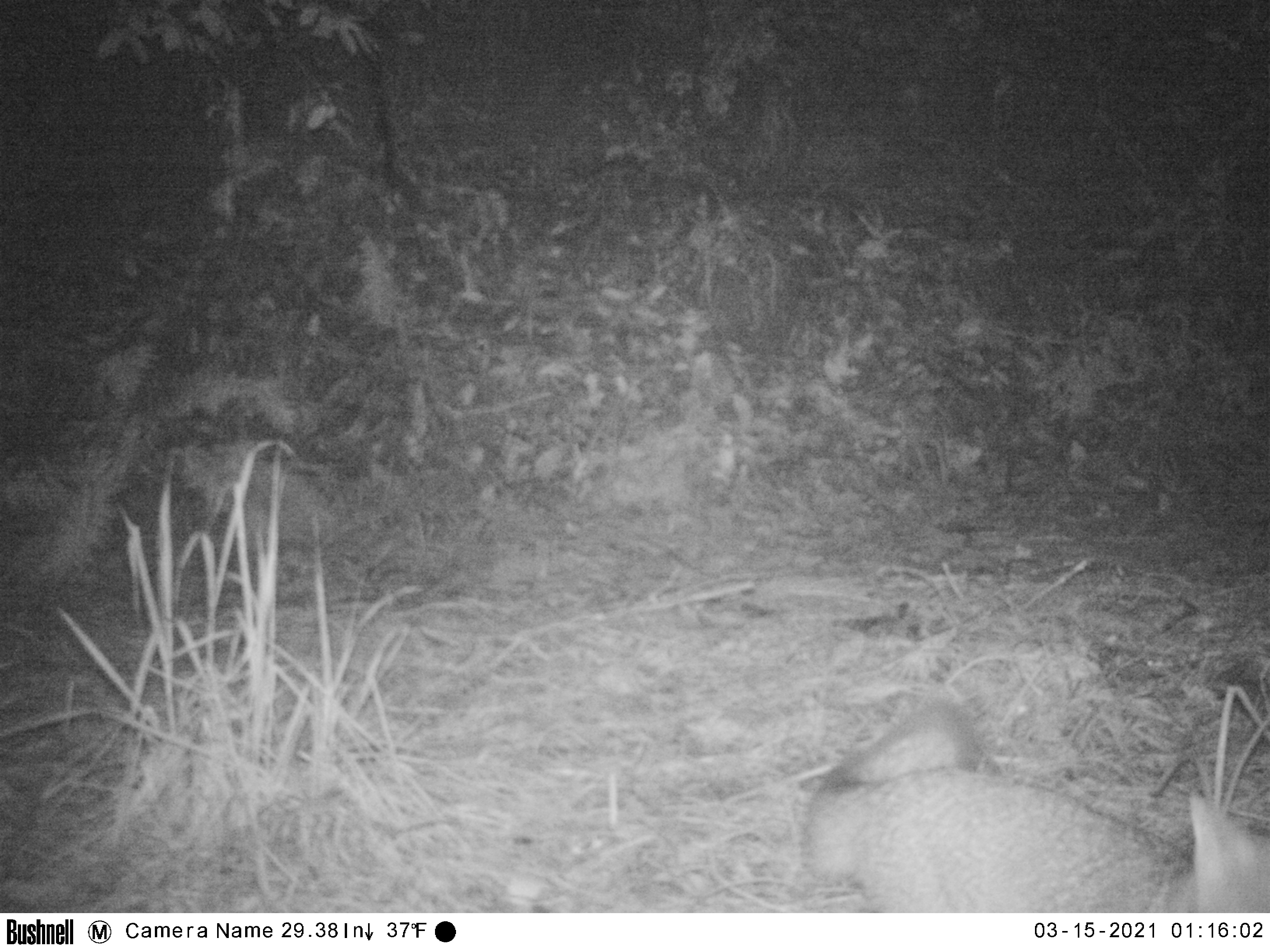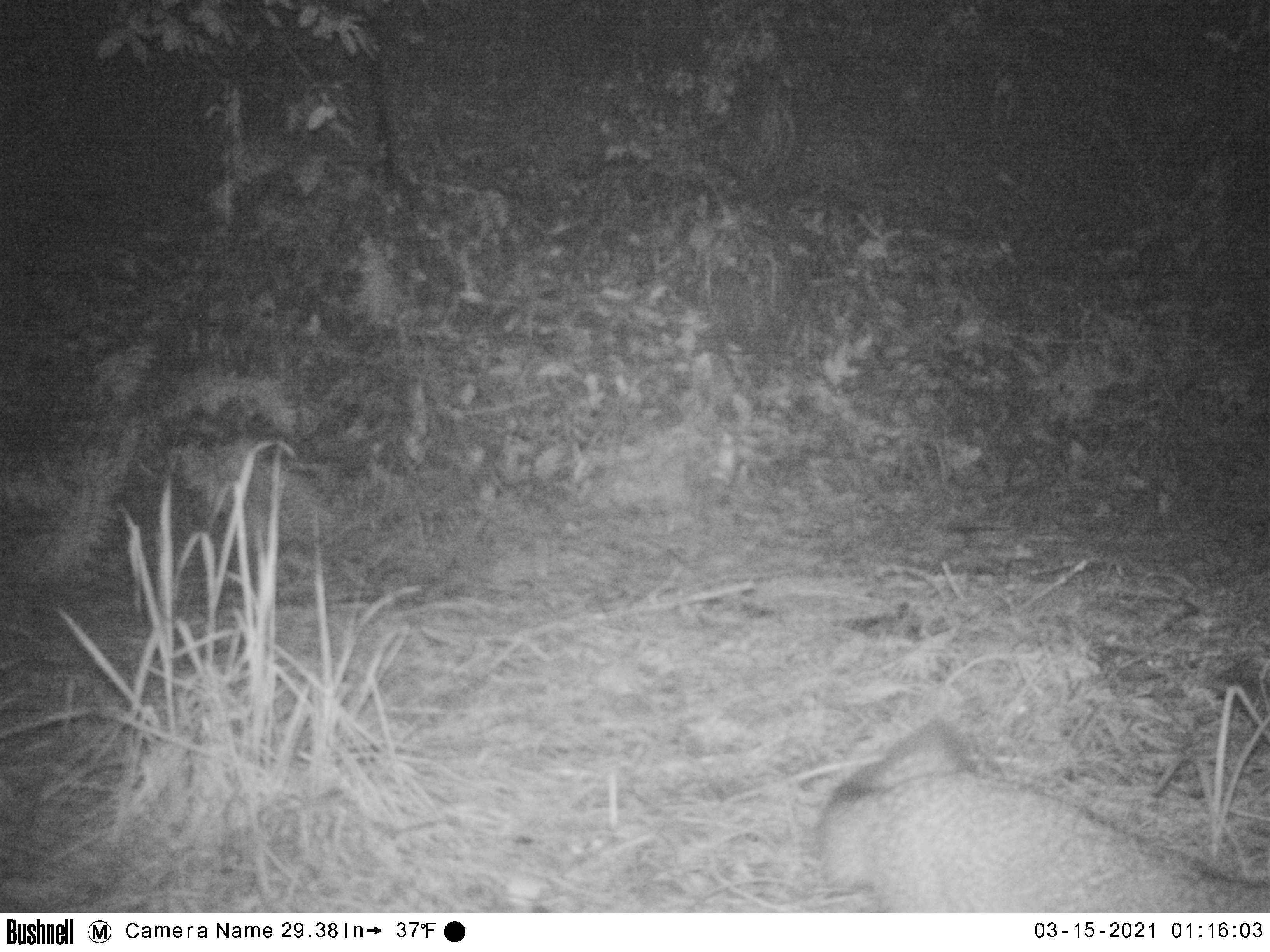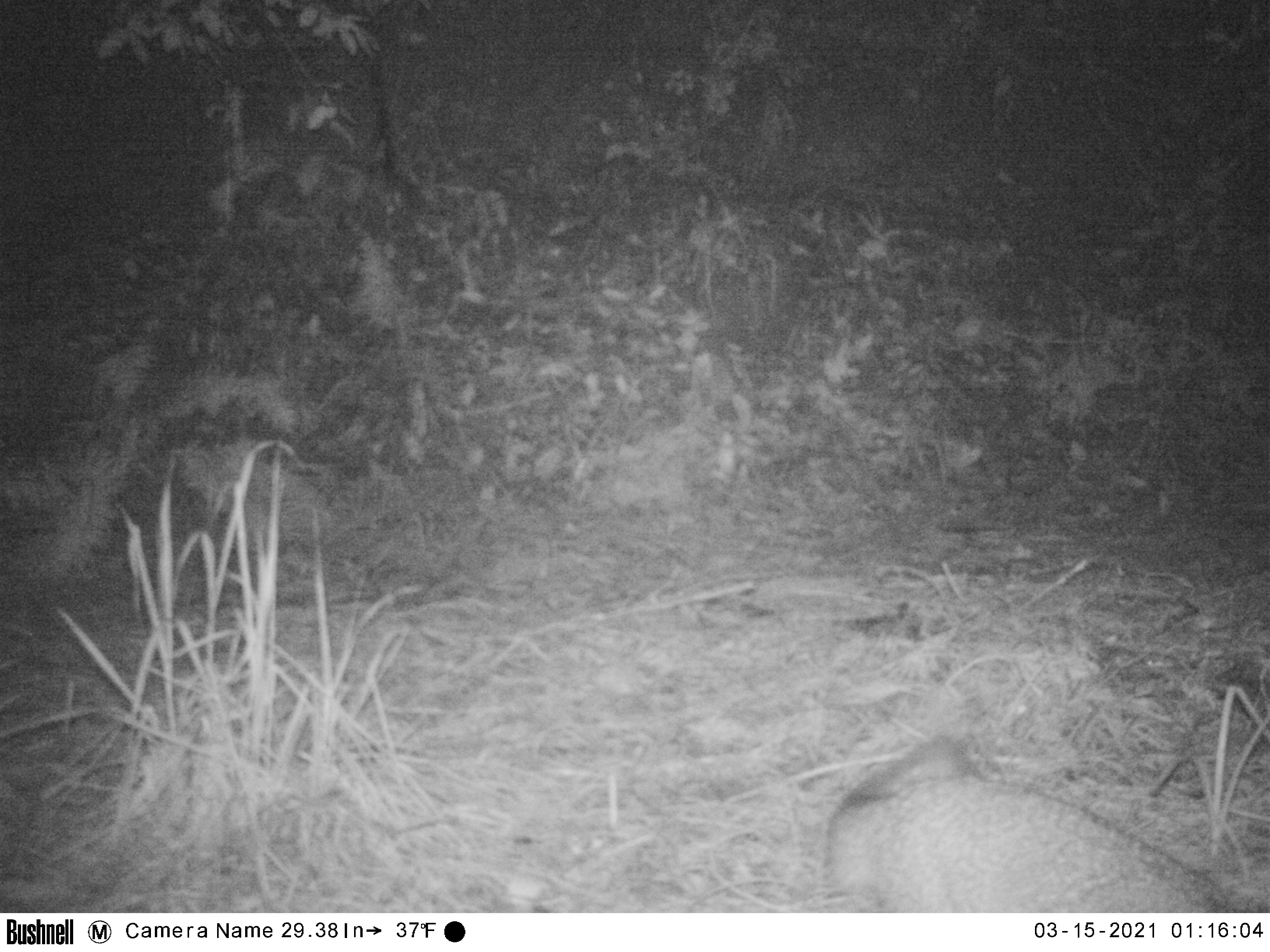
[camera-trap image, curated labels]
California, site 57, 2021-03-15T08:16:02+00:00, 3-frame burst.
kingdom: Animalia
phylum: Chordata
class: Mammalia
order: Carnivora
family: Canidae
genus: Urocyon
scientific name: Urocyon cinereoargenteus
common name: gray fox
Gray fox (Urocyon cinereoargenteus).